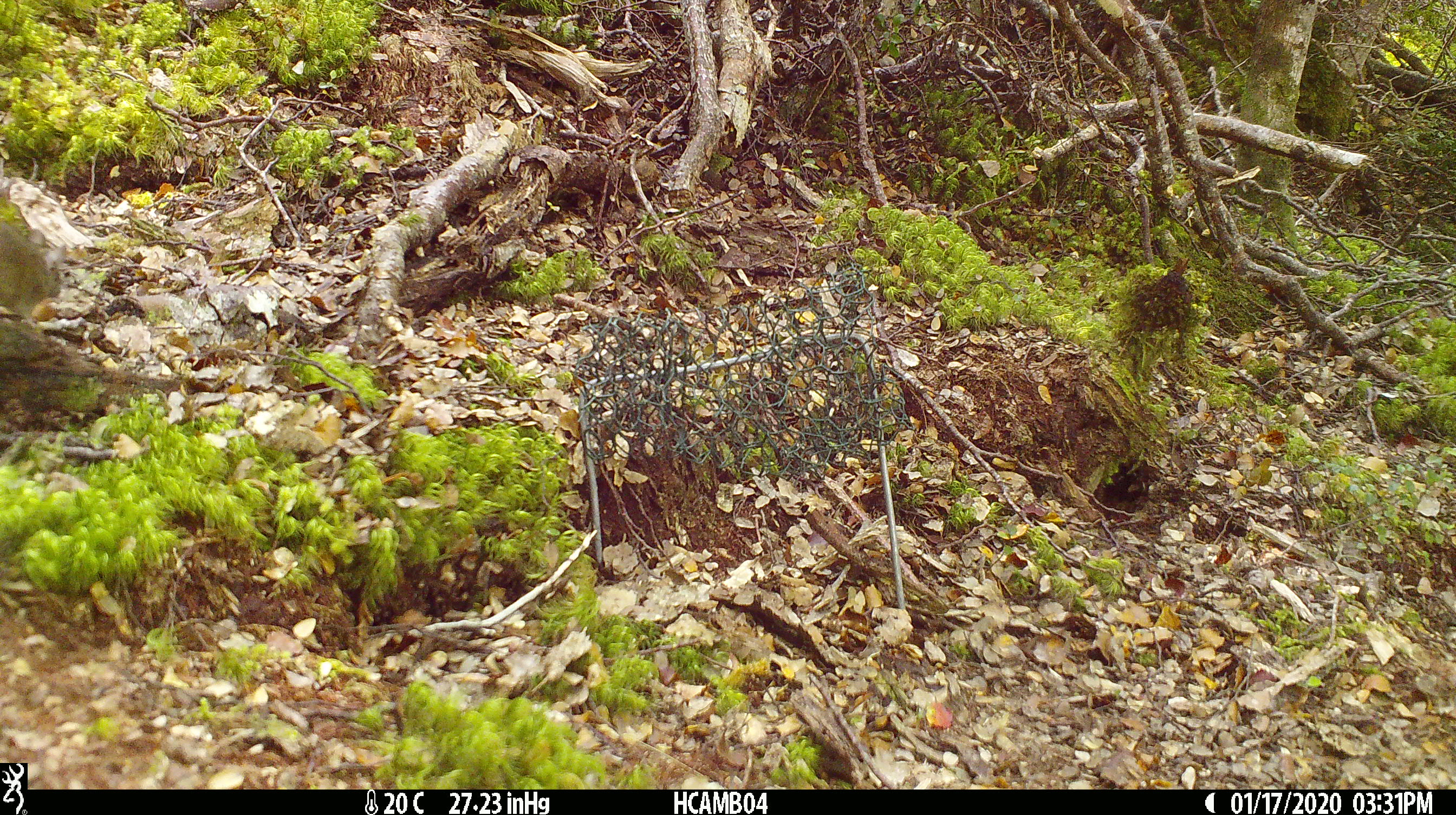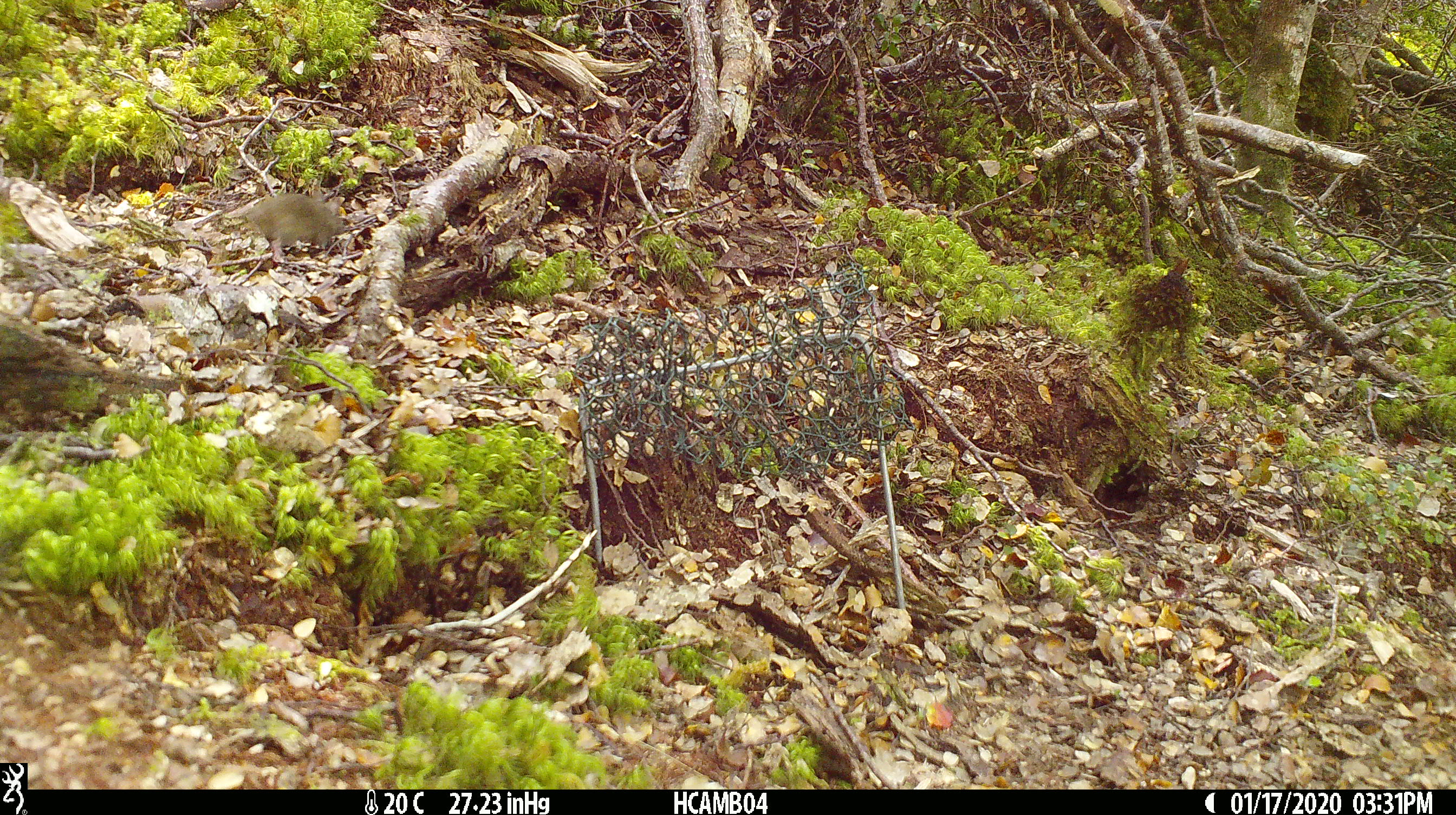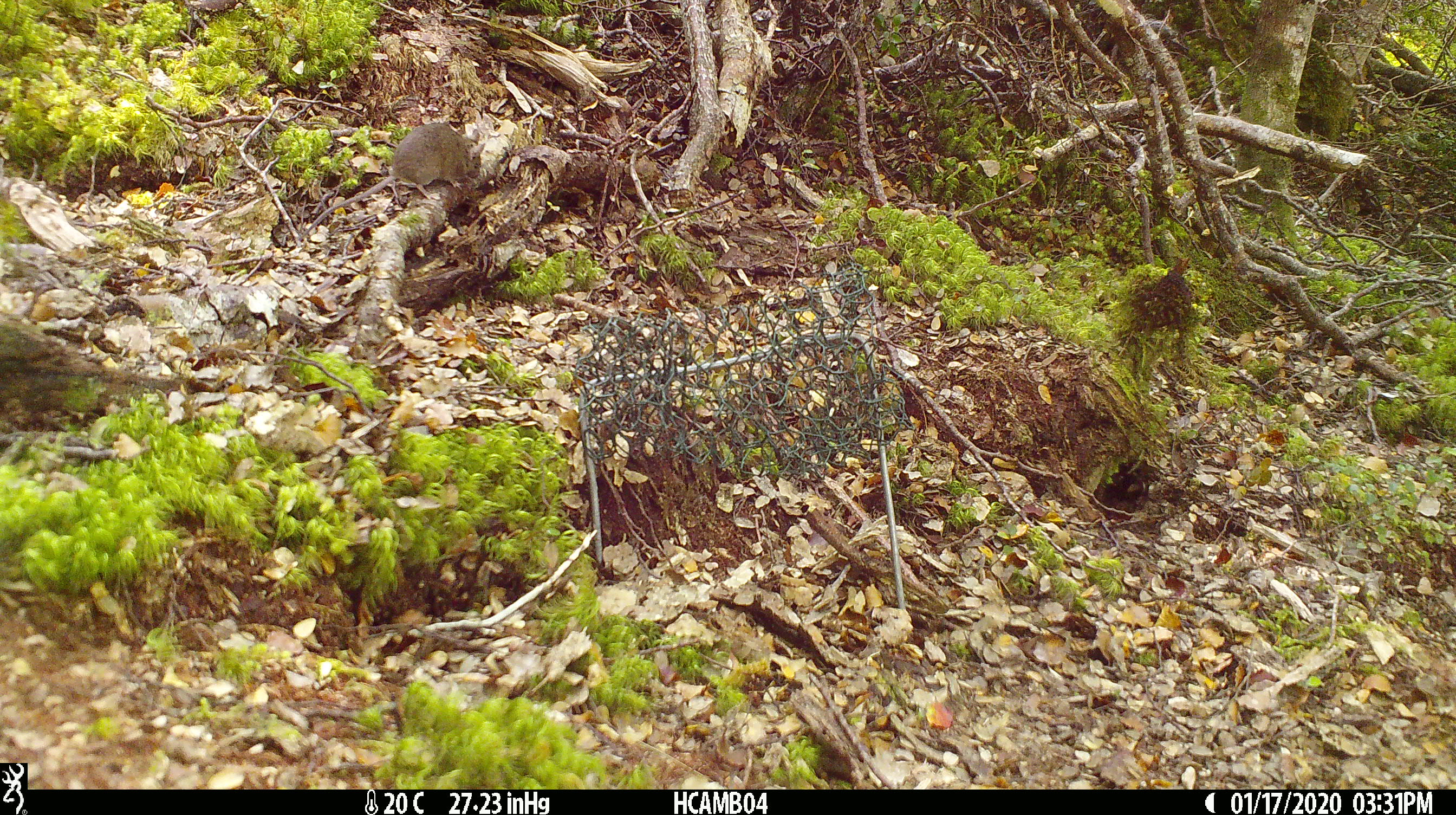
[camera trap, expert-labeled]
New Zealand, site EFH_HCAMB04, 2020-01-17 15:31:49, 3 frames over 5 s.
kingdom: Animalia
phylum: Chordata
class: Mammalia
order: Rodentia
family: Muridae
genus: Mus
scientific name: Mus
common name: mouse